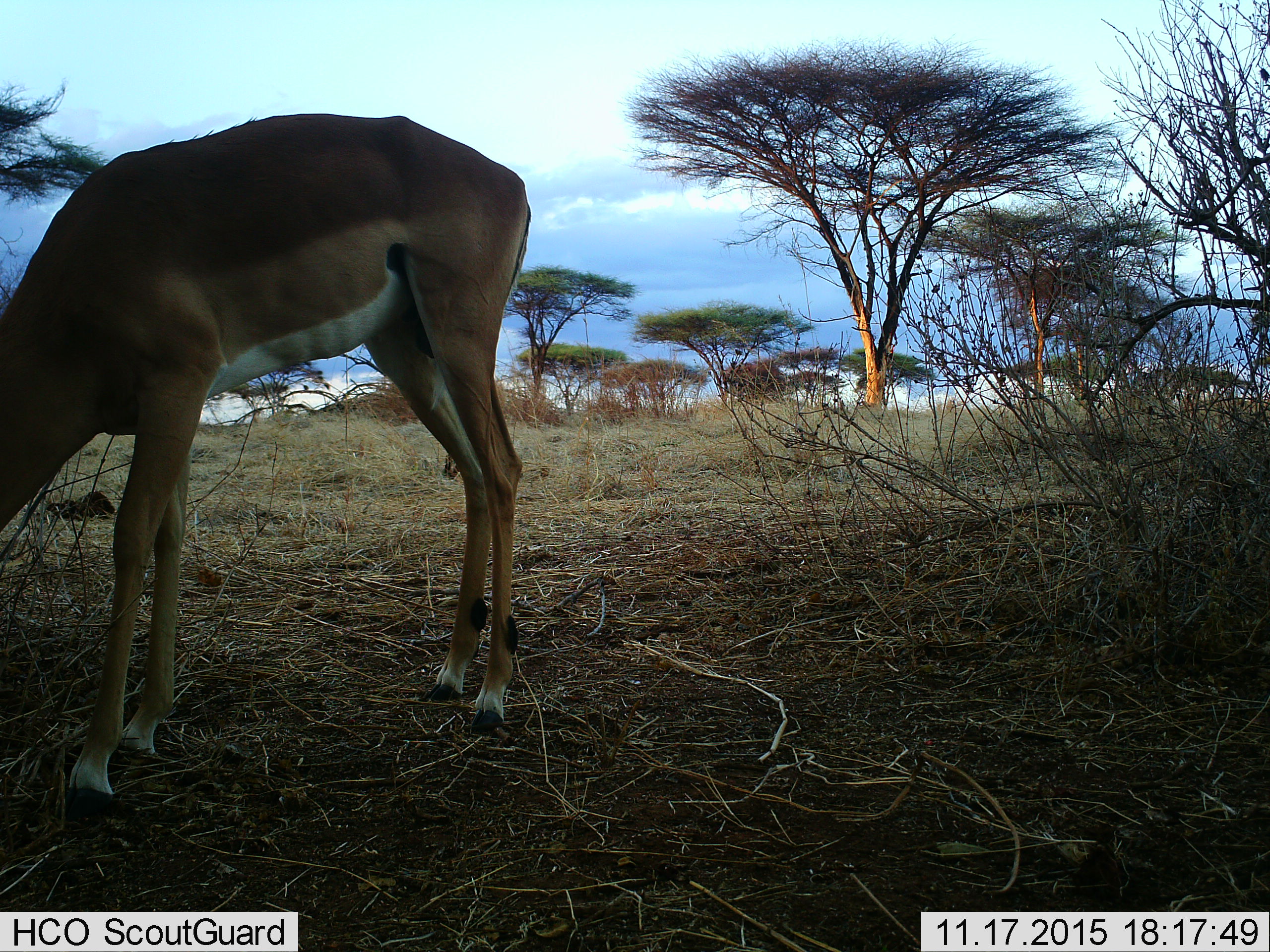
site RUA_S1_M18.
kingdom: Animalia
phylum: Chordata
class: Mammalia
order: Artiodactyla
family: Bovidae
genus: Aepyceros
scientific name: Aepyceros melampus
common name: impala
Impala (Aepyceros melampus), count 1. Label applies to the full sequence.